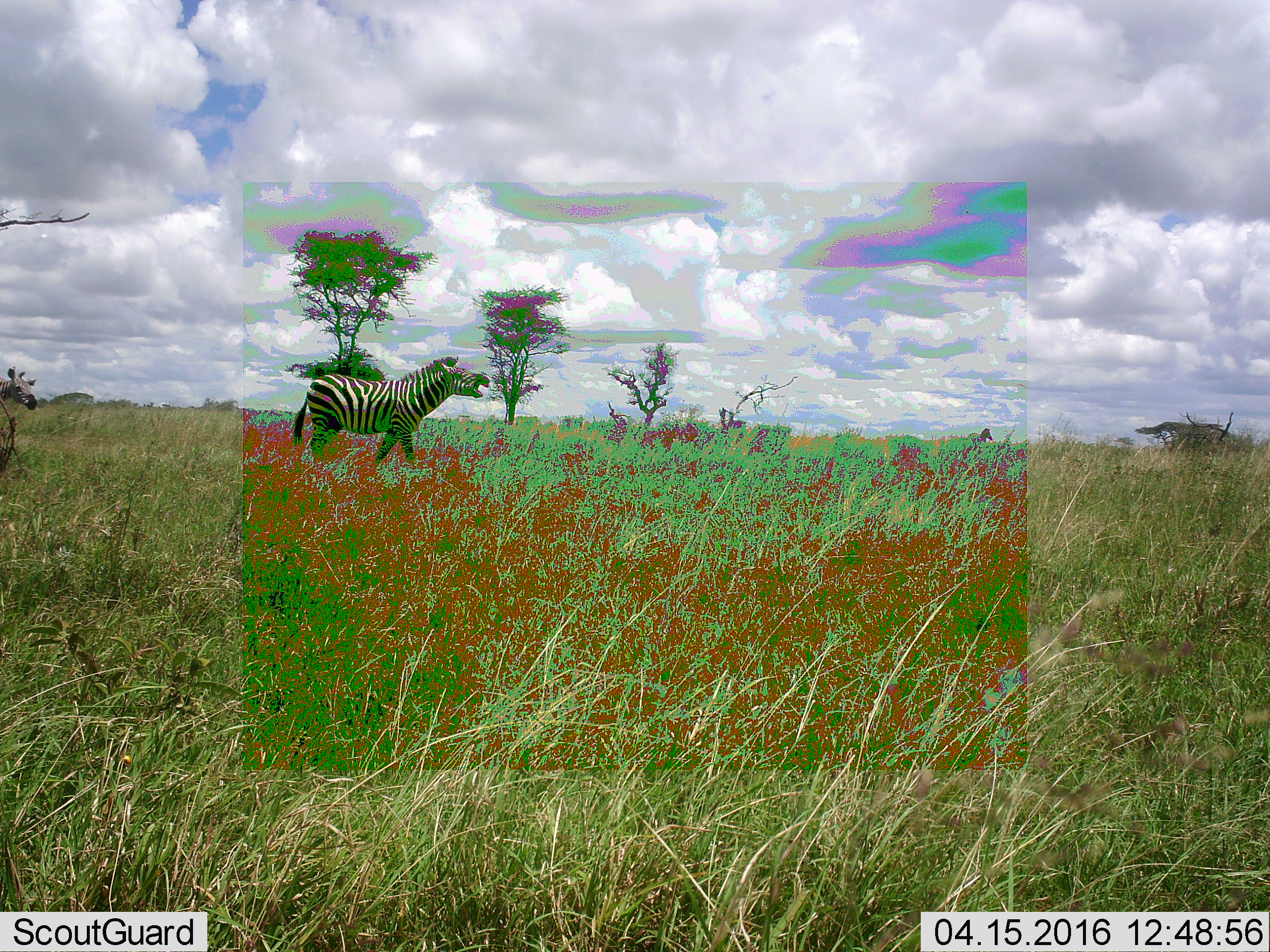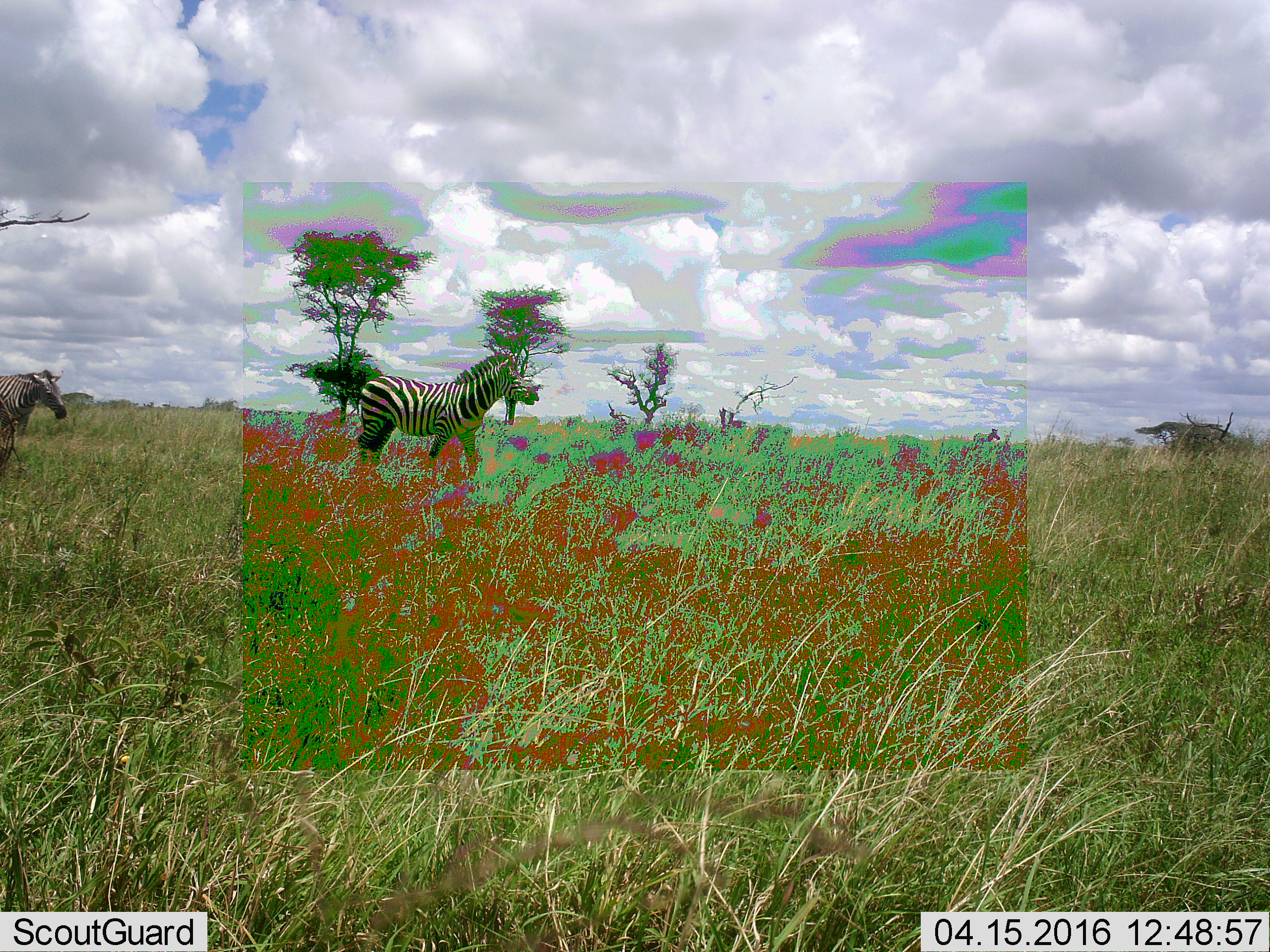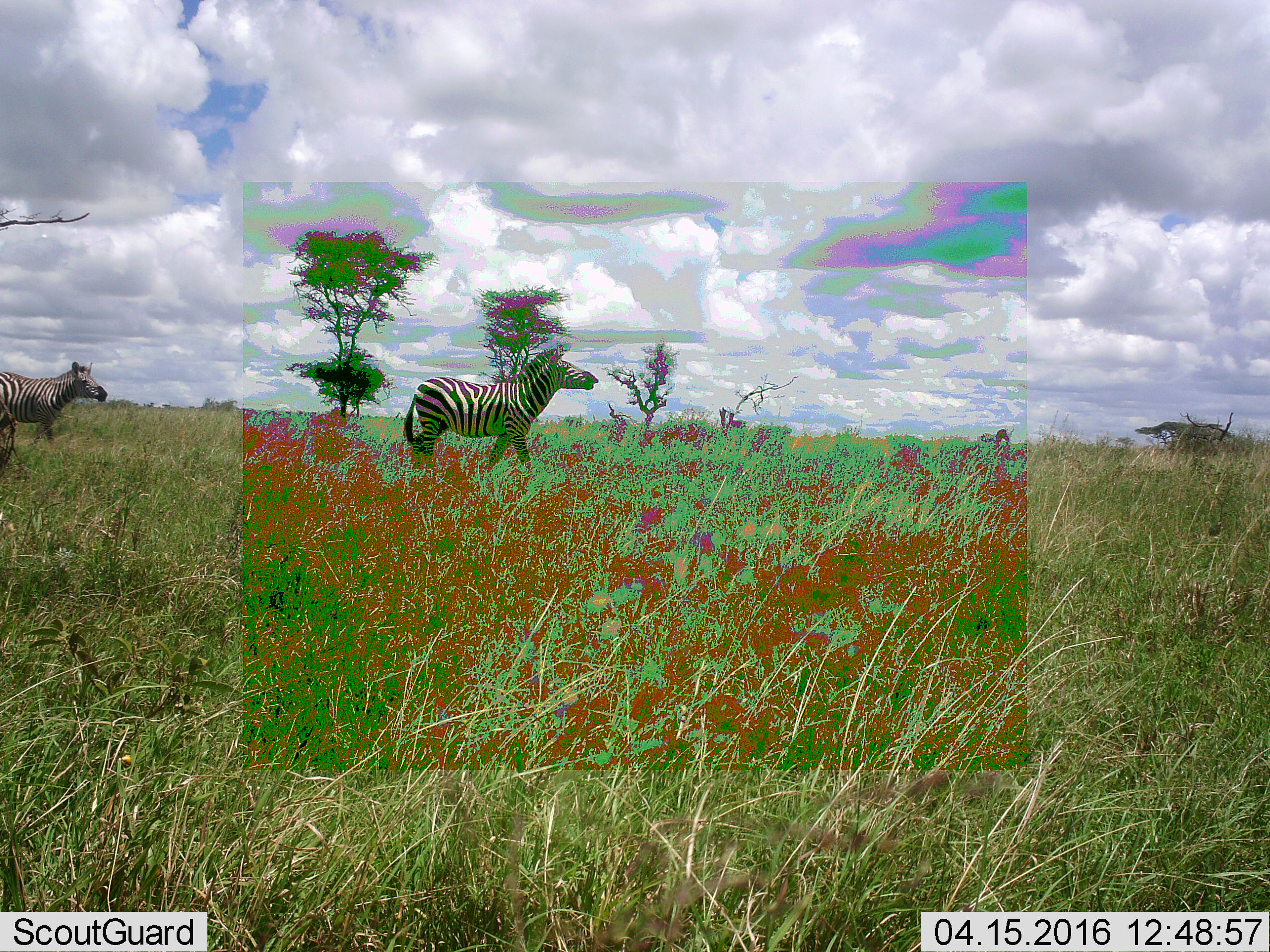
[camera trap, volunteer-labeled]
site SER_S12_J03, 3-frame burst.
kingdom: Animalia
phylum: Chordata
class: Mammalia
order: Perissodactyla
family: Equidae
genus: Equus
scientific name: Equus quagga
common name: plains zebra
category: zebraplains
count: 3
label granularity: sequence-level